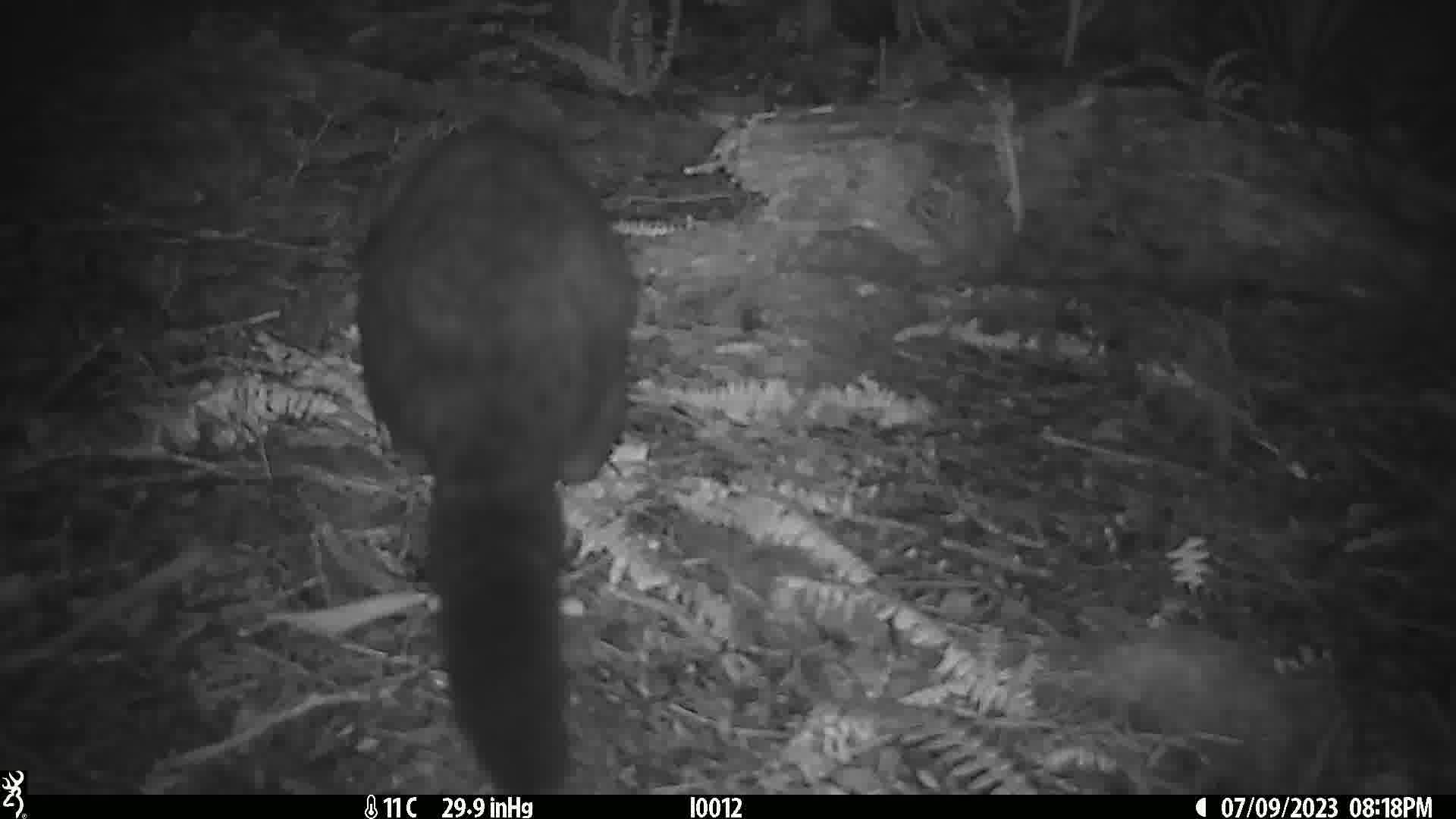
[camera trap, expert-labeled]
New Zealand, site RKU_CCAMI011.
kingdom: Animalia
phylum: Chordata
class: Mammalia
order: Diprotodontia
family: Phalangeridae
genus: Trichosurus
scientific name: Trichosurus vulpecula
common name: common brushtail possum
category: possum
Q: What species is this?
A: Possum (common brushtail possum) (Trichosurus vulpecula).